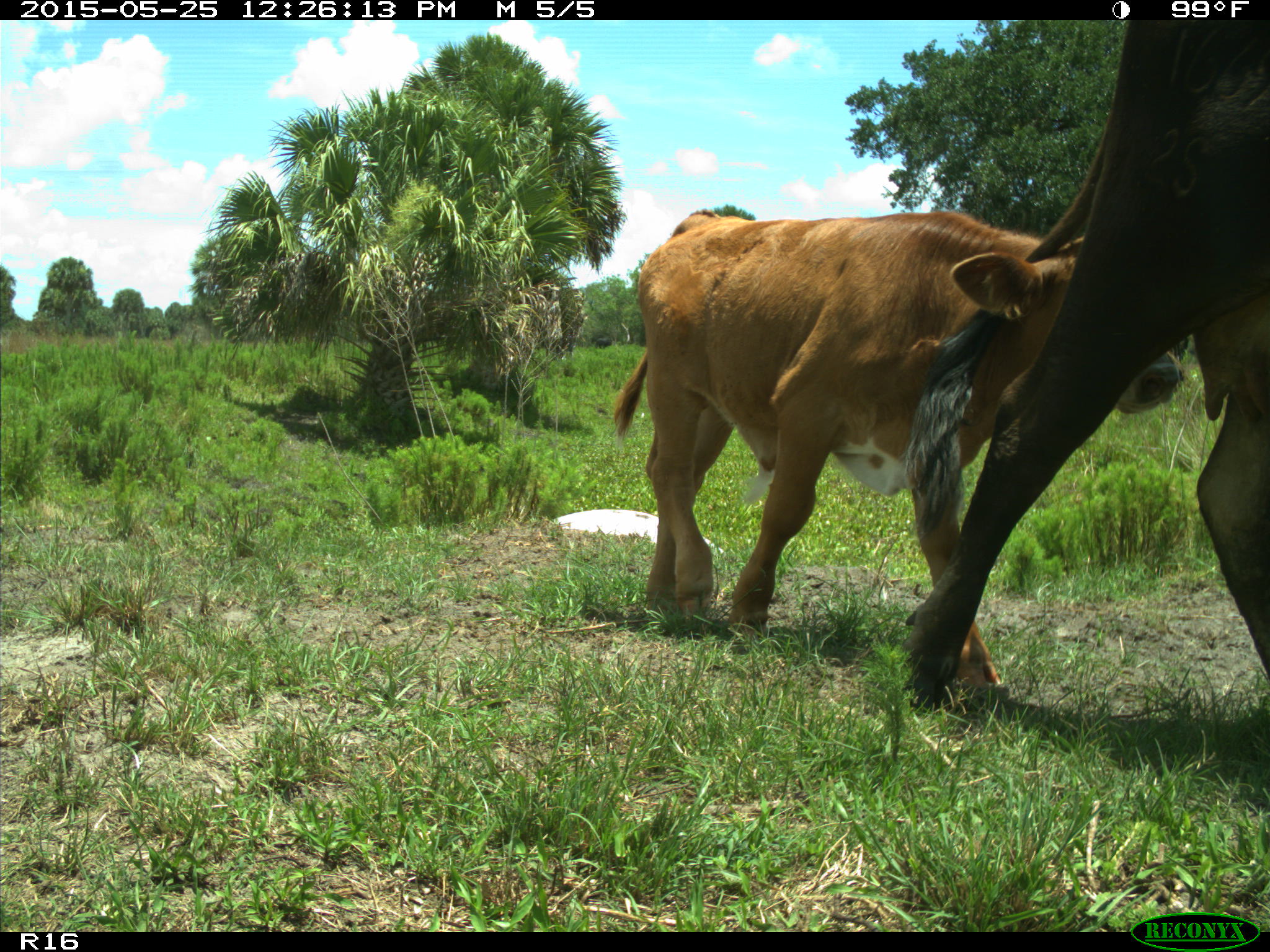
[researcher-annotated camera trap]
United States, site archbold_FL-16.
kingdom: Animalia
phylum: Chordata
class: Mammalia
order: Artiodactyla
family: Bovidae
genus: Bos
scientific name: Bos taurus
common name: domestic cow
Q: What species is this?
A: Bos taurus (domestic cow).